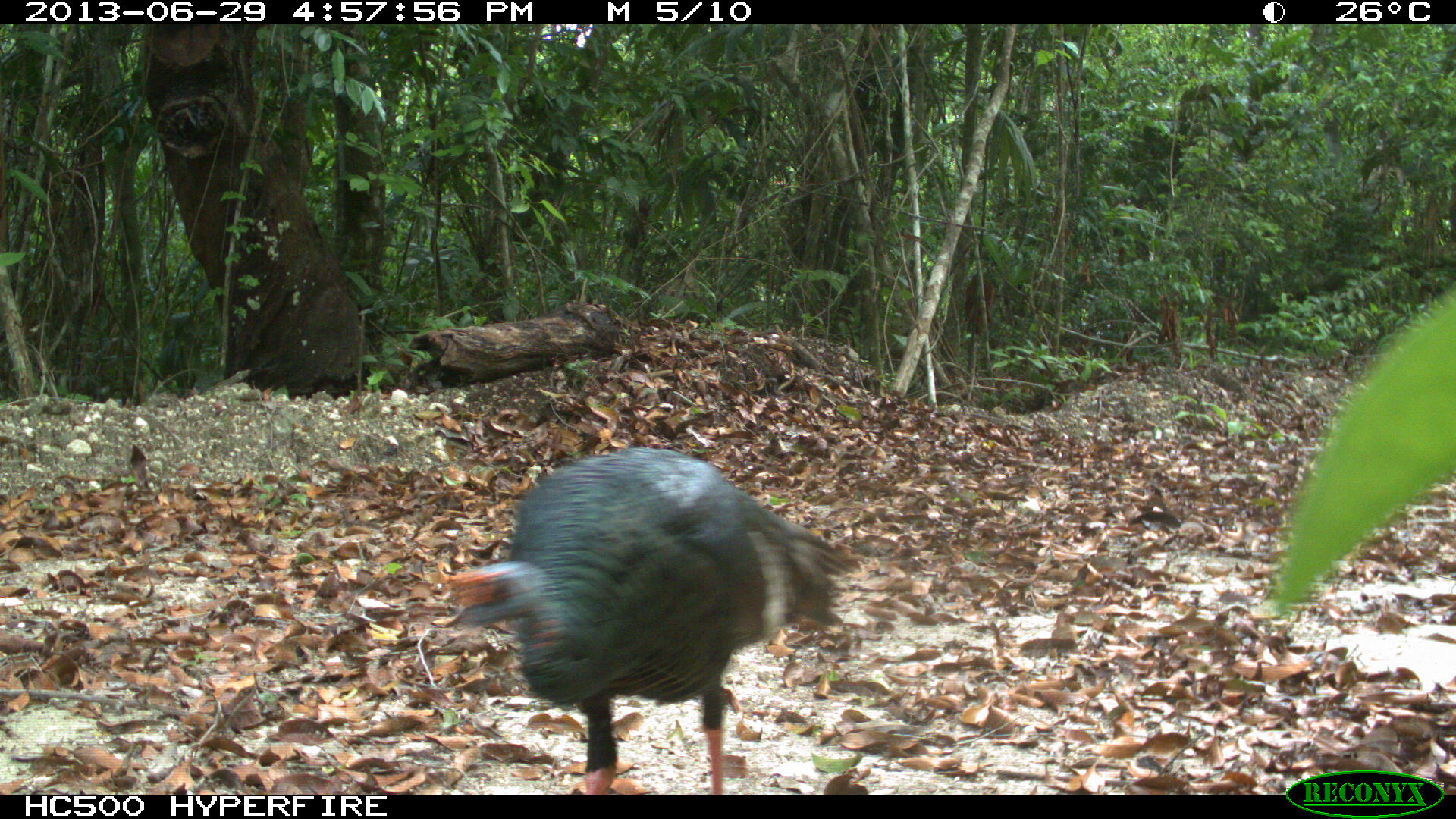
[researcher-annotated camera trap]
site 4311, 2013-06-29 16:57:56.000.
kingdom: Animalia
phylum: Chordata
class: Aves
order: Galliformes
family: Phasianidae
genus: Meleagris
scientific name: Meleagris ocellata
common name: ocellated turkey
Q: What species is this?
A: Meleagris ocellata (ocellated turkey).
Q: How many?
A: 2.